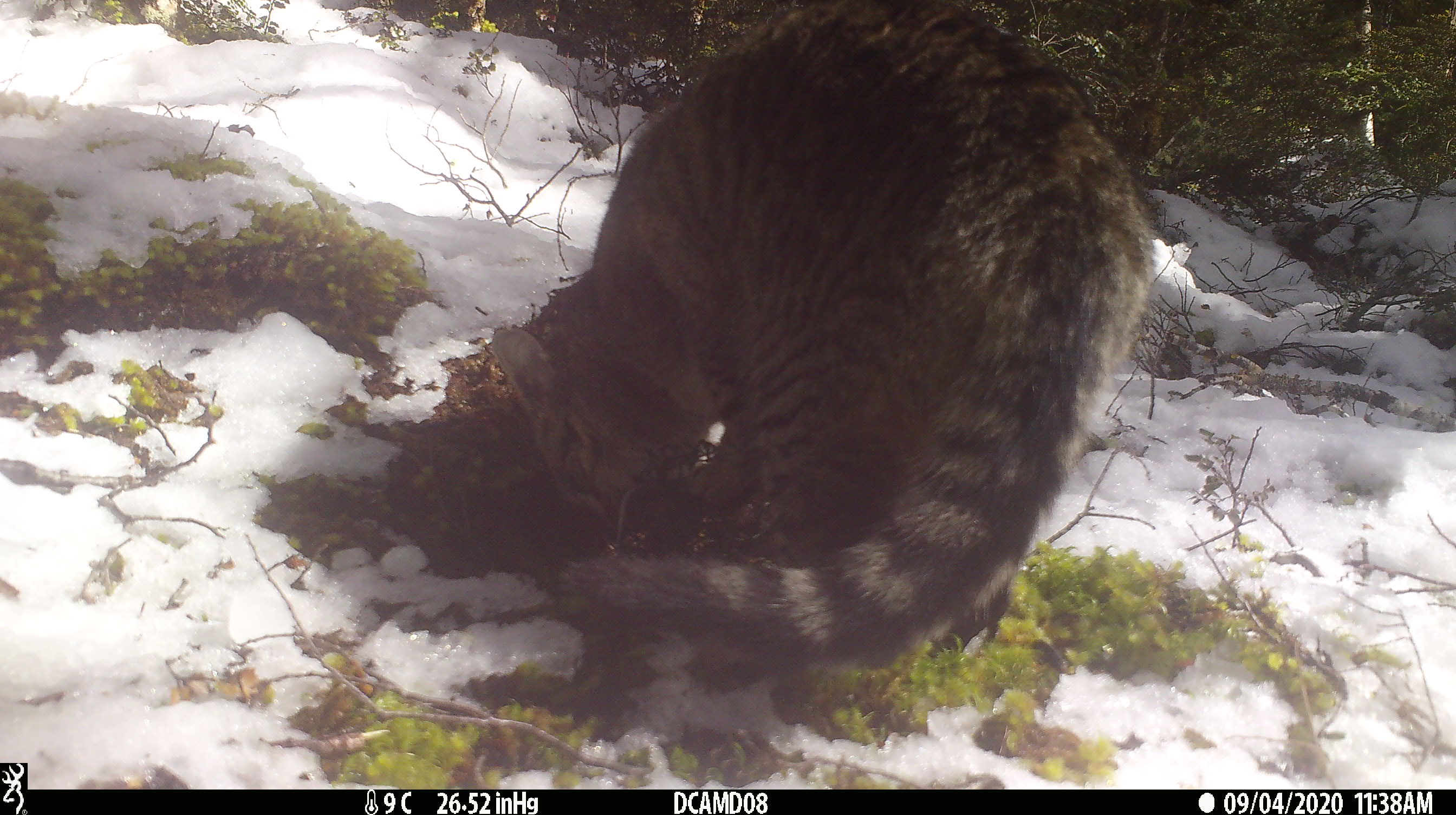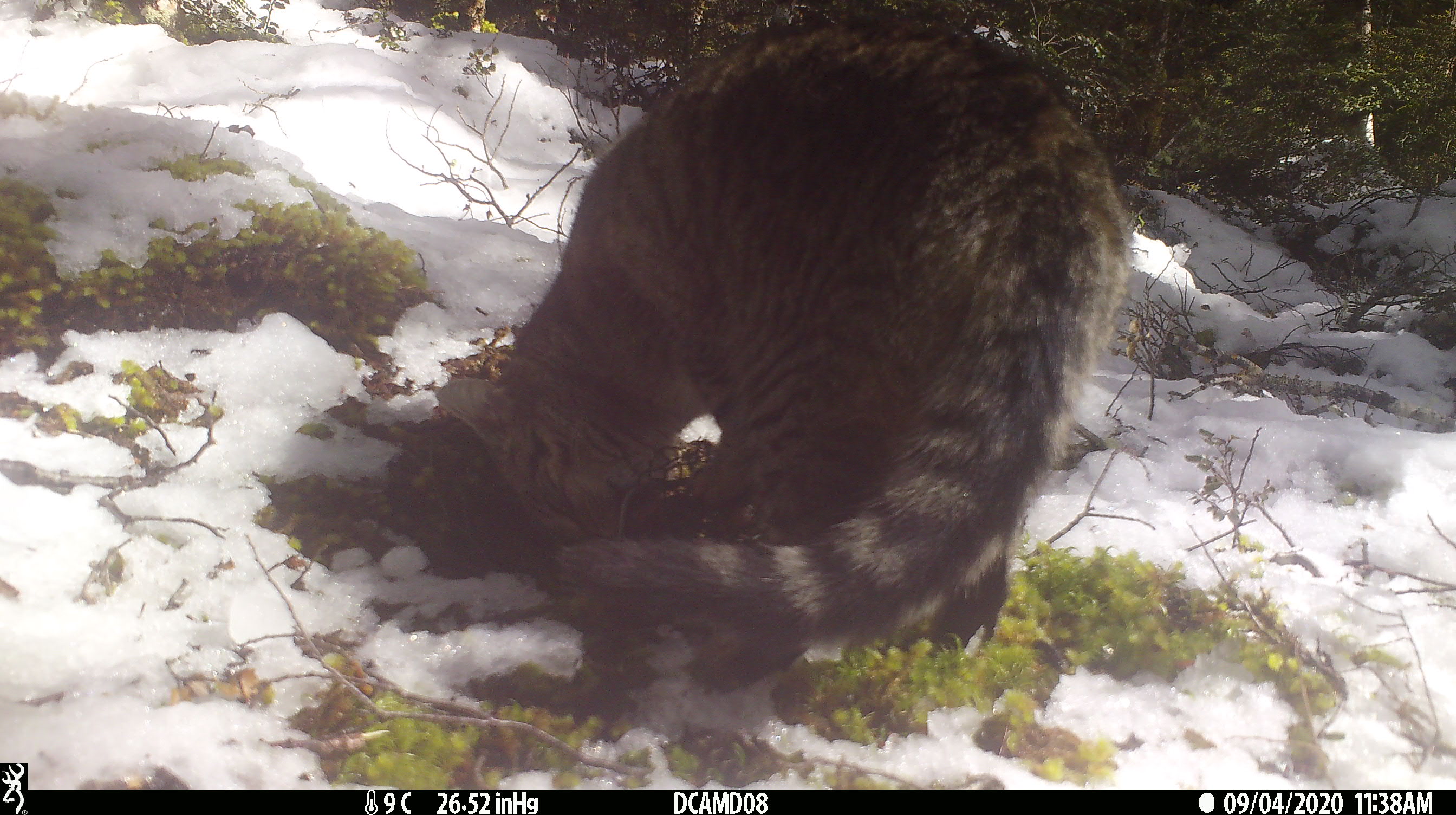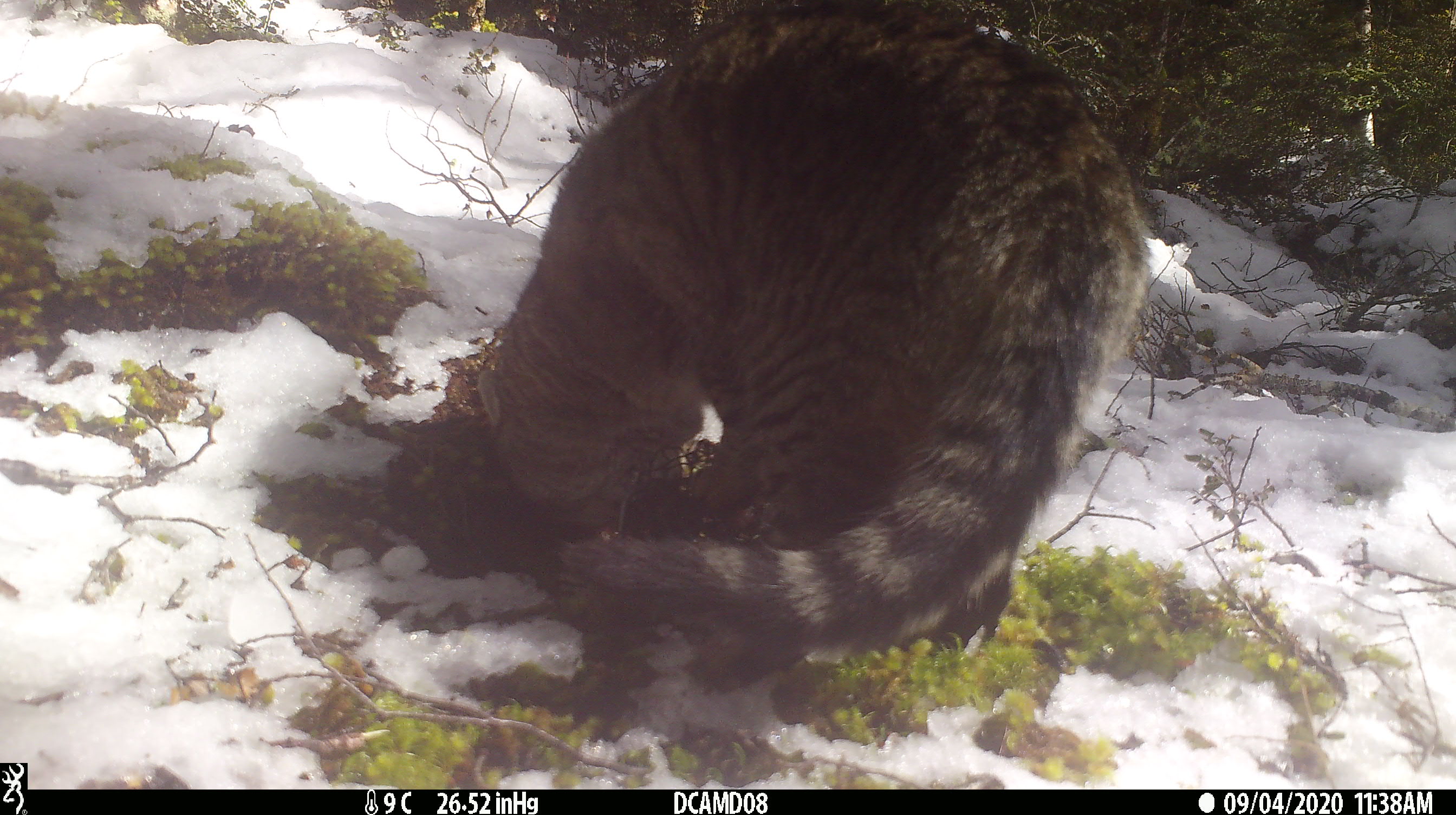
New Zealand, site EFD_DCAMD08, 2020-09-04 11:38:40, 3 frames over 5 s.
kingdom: Animalia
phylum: Chordata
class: Mammalia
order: Carnivora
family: Felidae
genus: Felis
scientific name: Felis catus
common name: domestic cat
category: cat